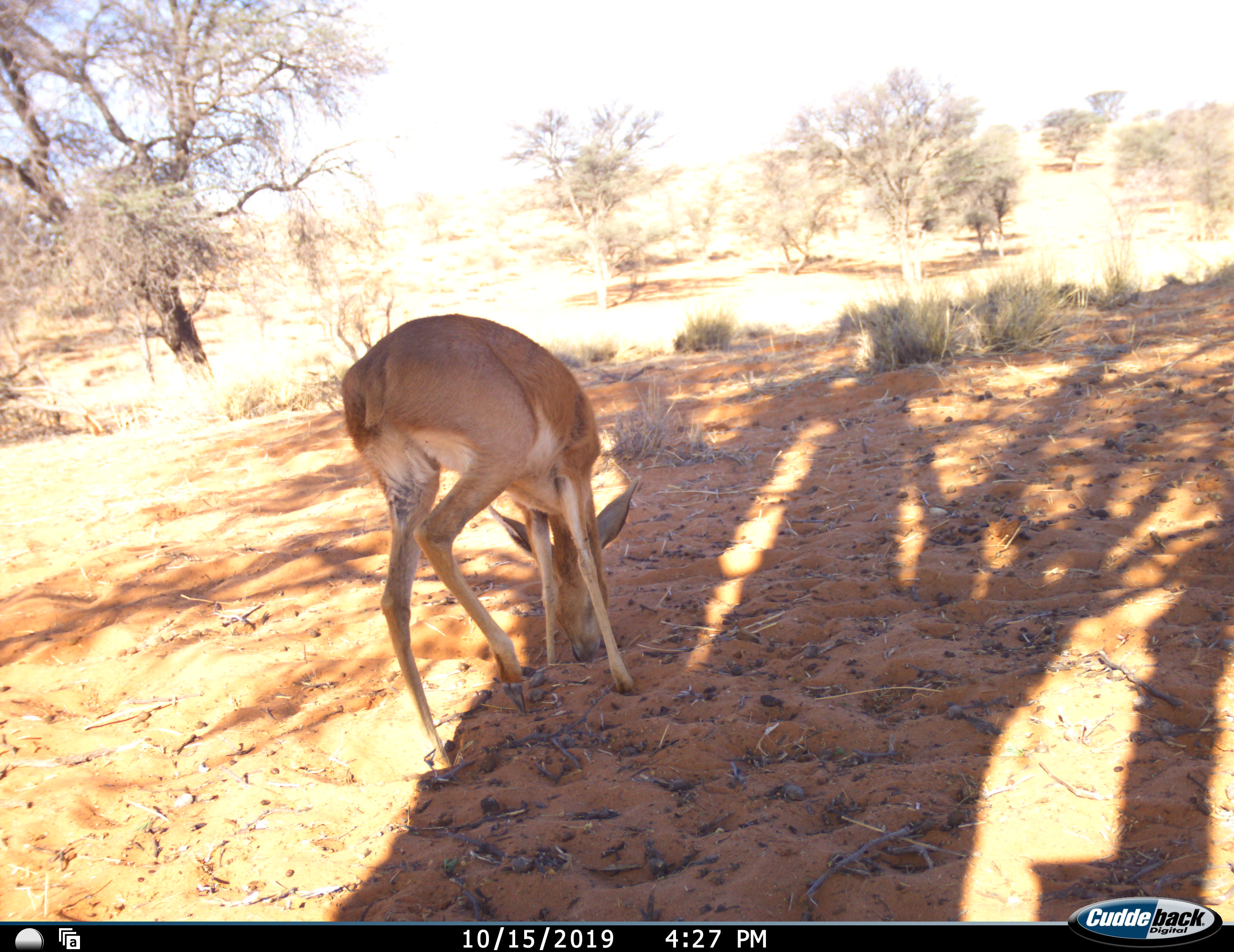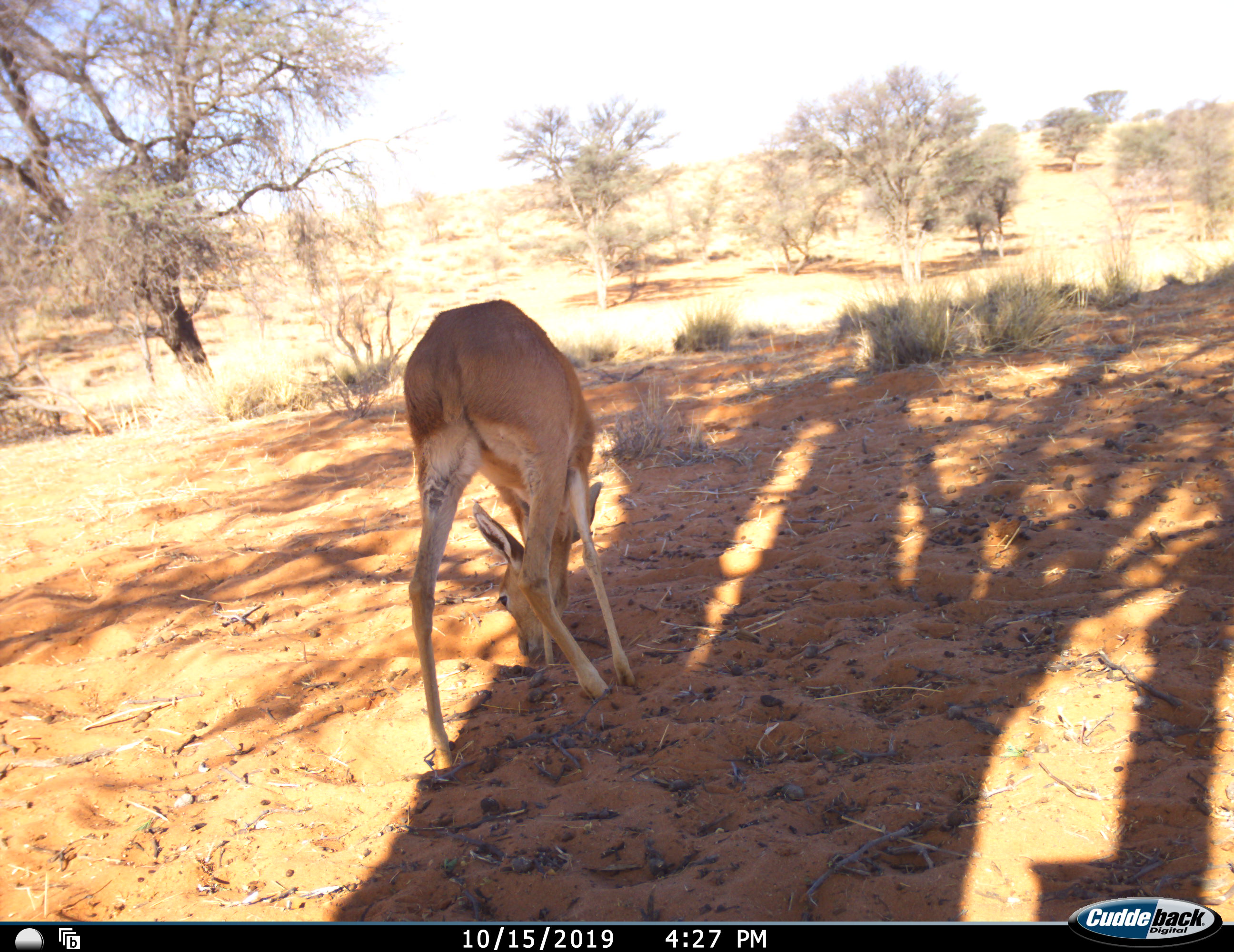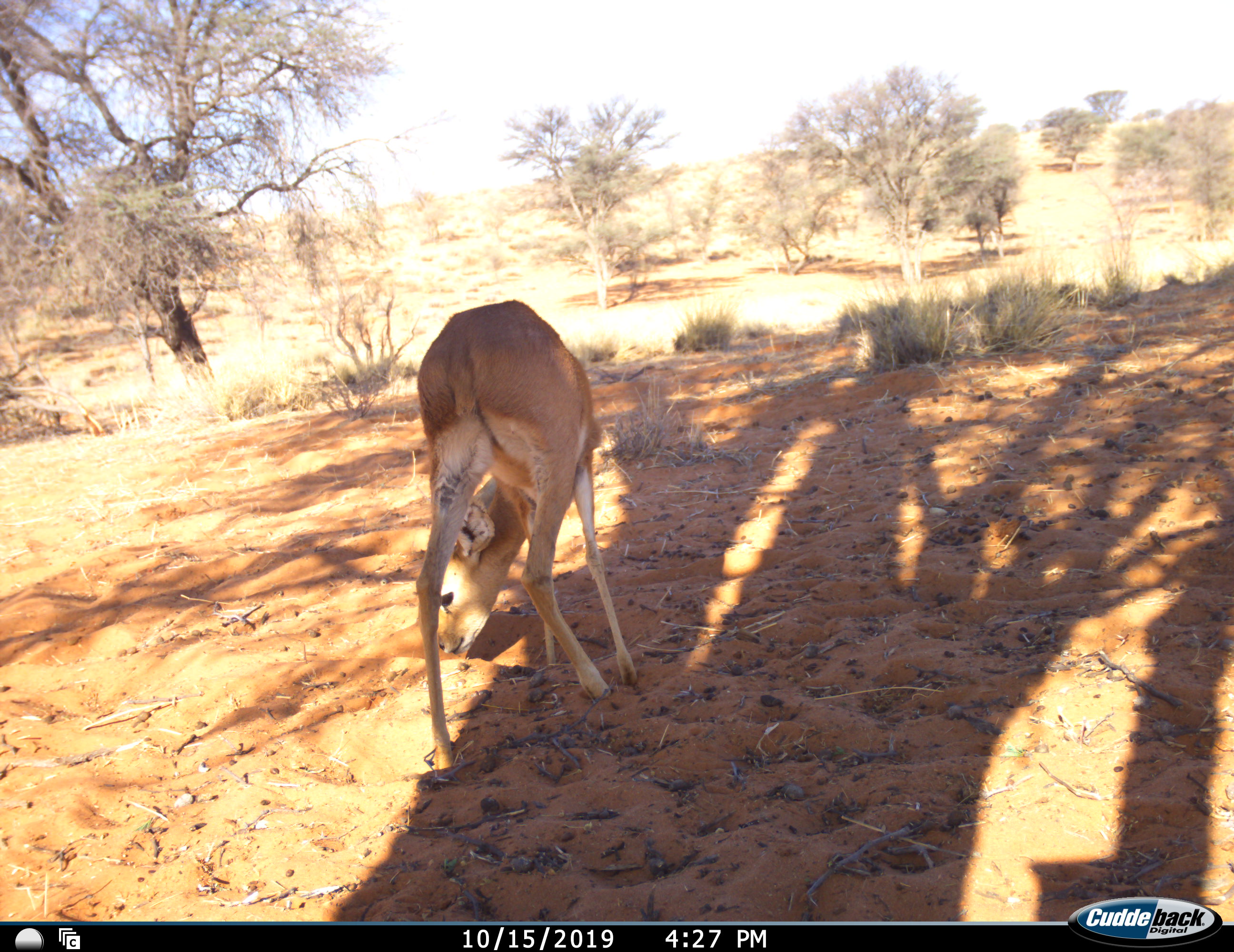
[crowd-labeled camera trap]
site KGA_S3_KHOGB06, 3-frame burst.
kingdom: Animalia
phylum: Chordata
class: Mammalia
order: Artiodactyla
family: Bovidae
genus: Raphicerus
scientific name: Raphicerus campestris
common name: steenbok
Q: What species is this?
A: Steenbok (Raphicerus campestris).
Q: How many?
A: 1.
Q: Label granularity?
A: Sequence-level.